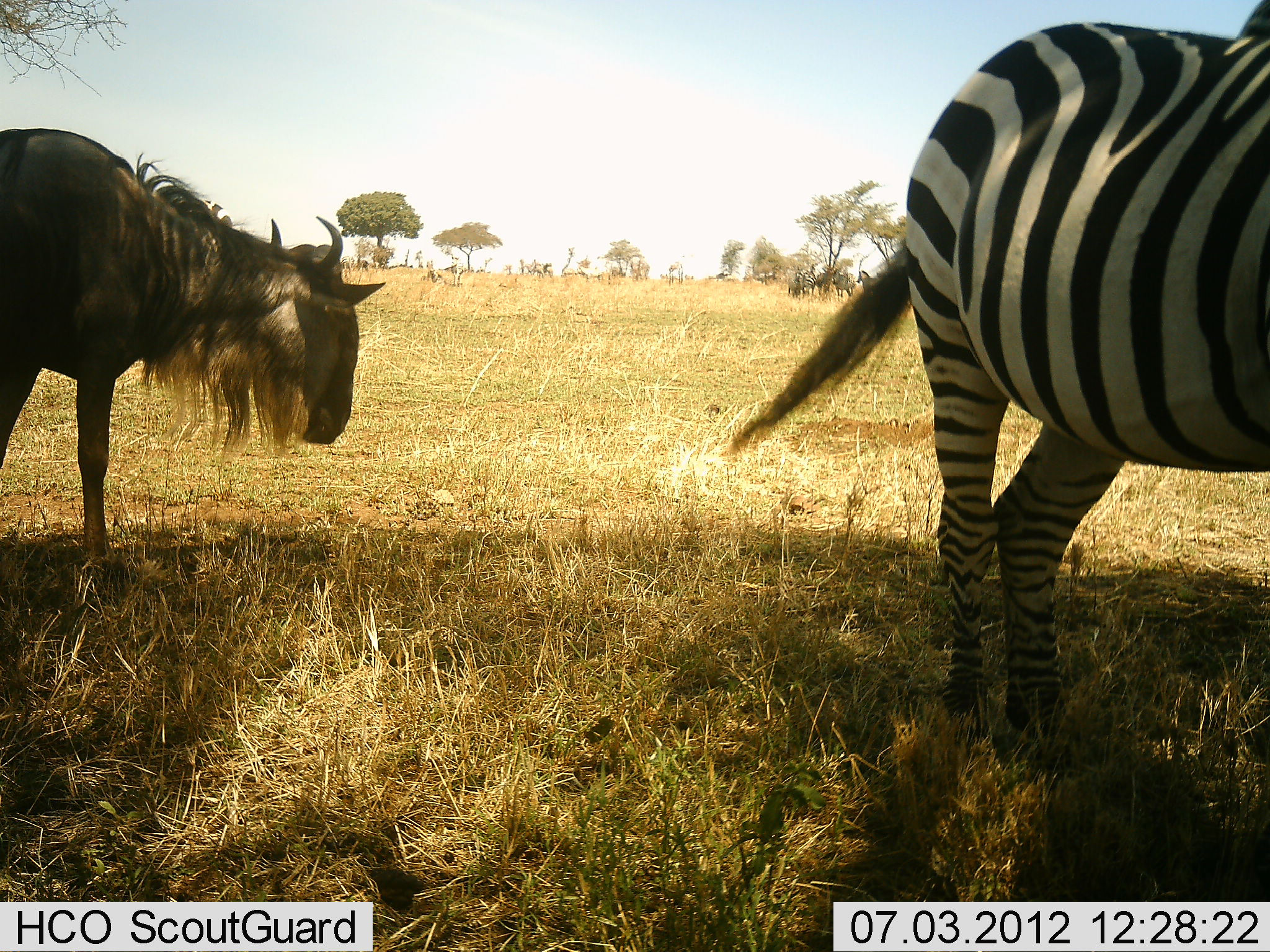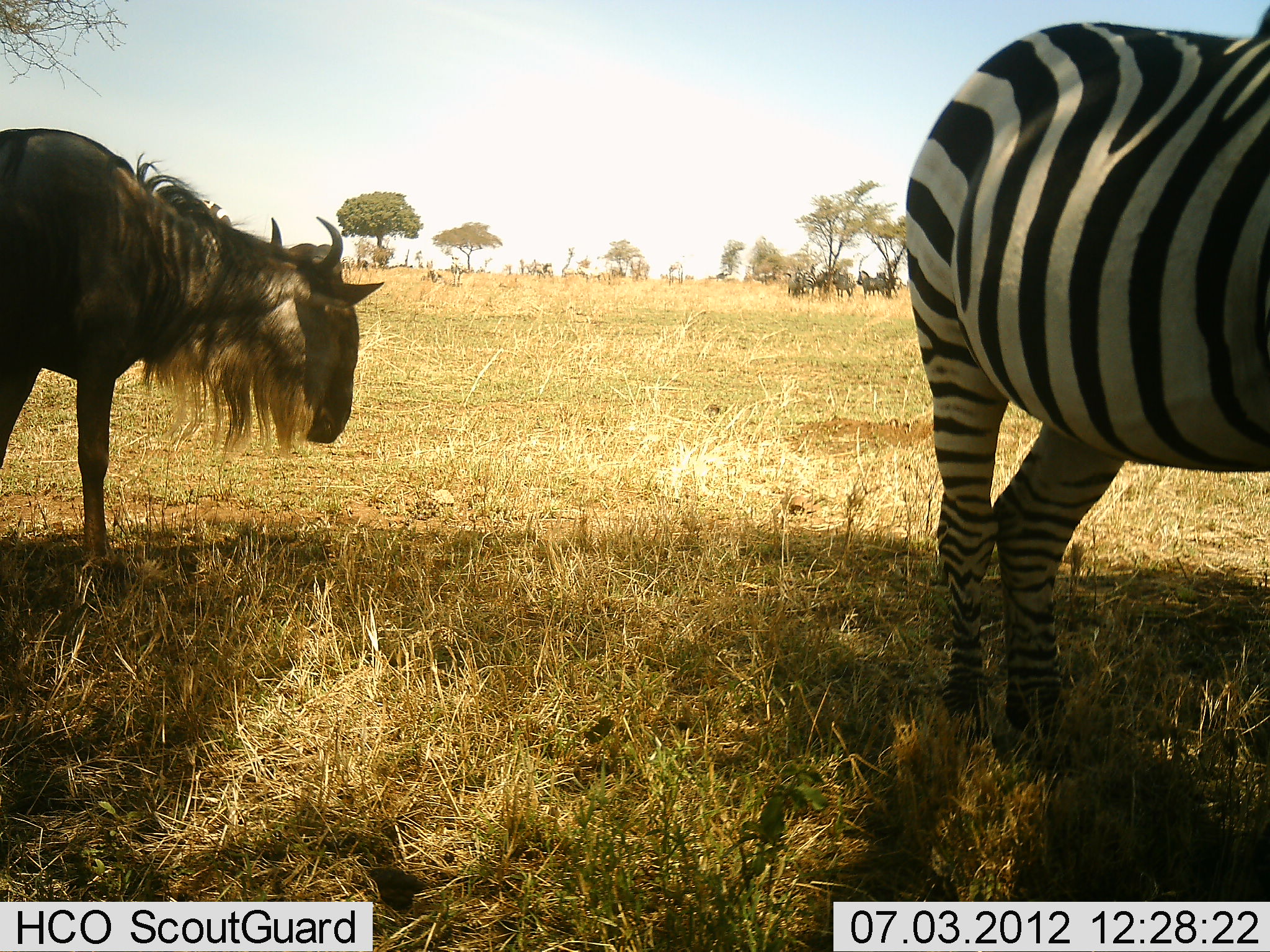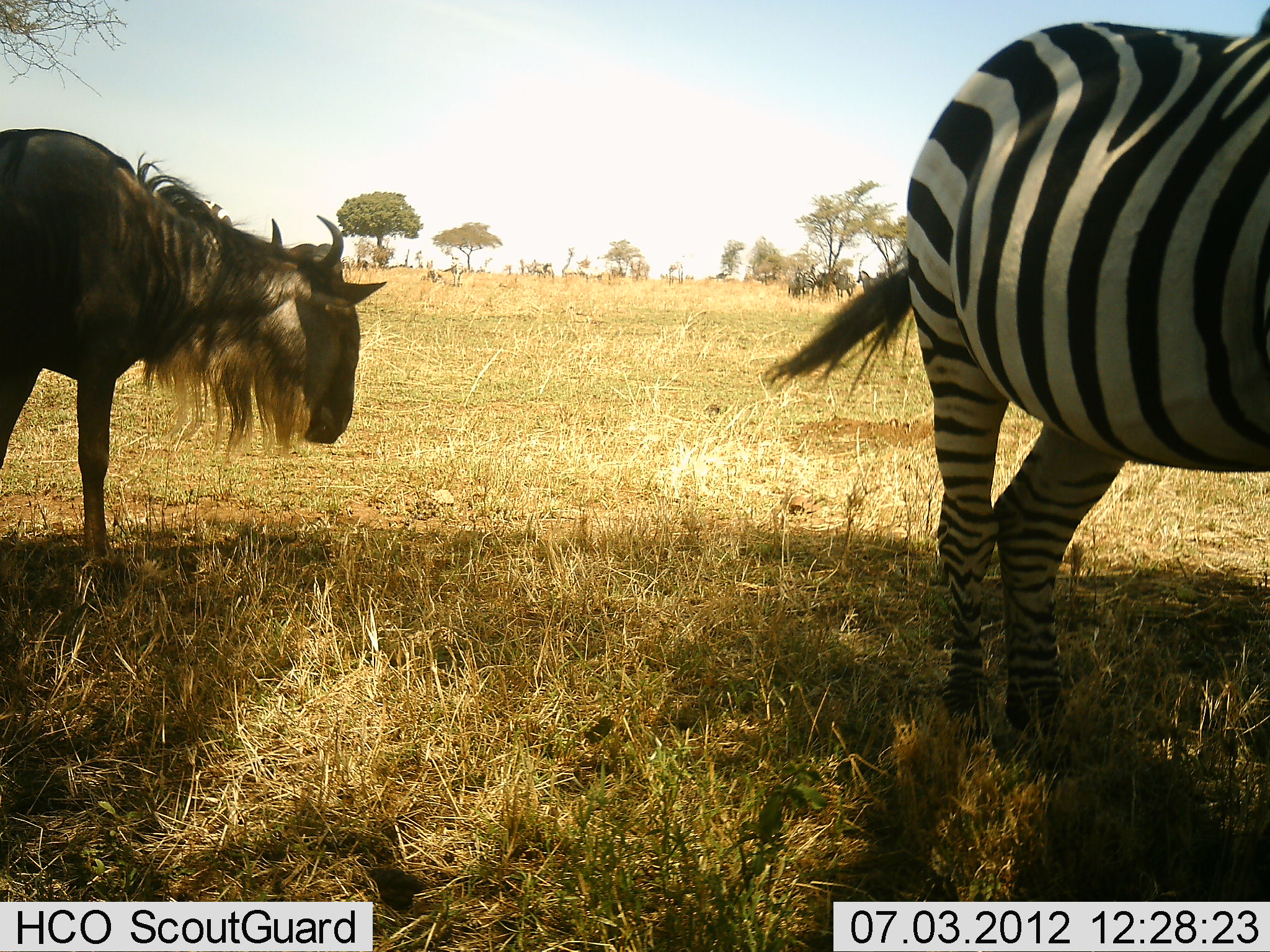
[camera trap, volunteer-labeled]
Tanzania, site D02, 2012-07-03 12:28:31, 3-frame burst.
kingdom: Animalia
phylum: Chordata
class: Mammalia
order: Artiodactyla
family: Bovidae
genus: Connochaetes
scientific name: Connochaetes taurinus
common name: blue wildebeest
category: wildebeest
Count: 1.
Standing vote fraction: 100%.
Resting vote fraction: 0%.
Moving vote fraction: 0%.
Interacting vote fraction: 0%.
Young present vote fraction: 0%.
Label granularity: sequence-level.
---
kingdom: Animalia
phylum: Chordata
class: Mammalia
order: Perissodactyla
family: Equidae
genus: Equus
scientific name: Equus quagga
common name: plains zebra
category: zebra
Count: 1.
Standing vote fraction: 100%.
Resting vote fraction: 0%.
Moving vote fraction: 0%.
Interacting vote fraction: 9%.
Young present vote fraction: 0%.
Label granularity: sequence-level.